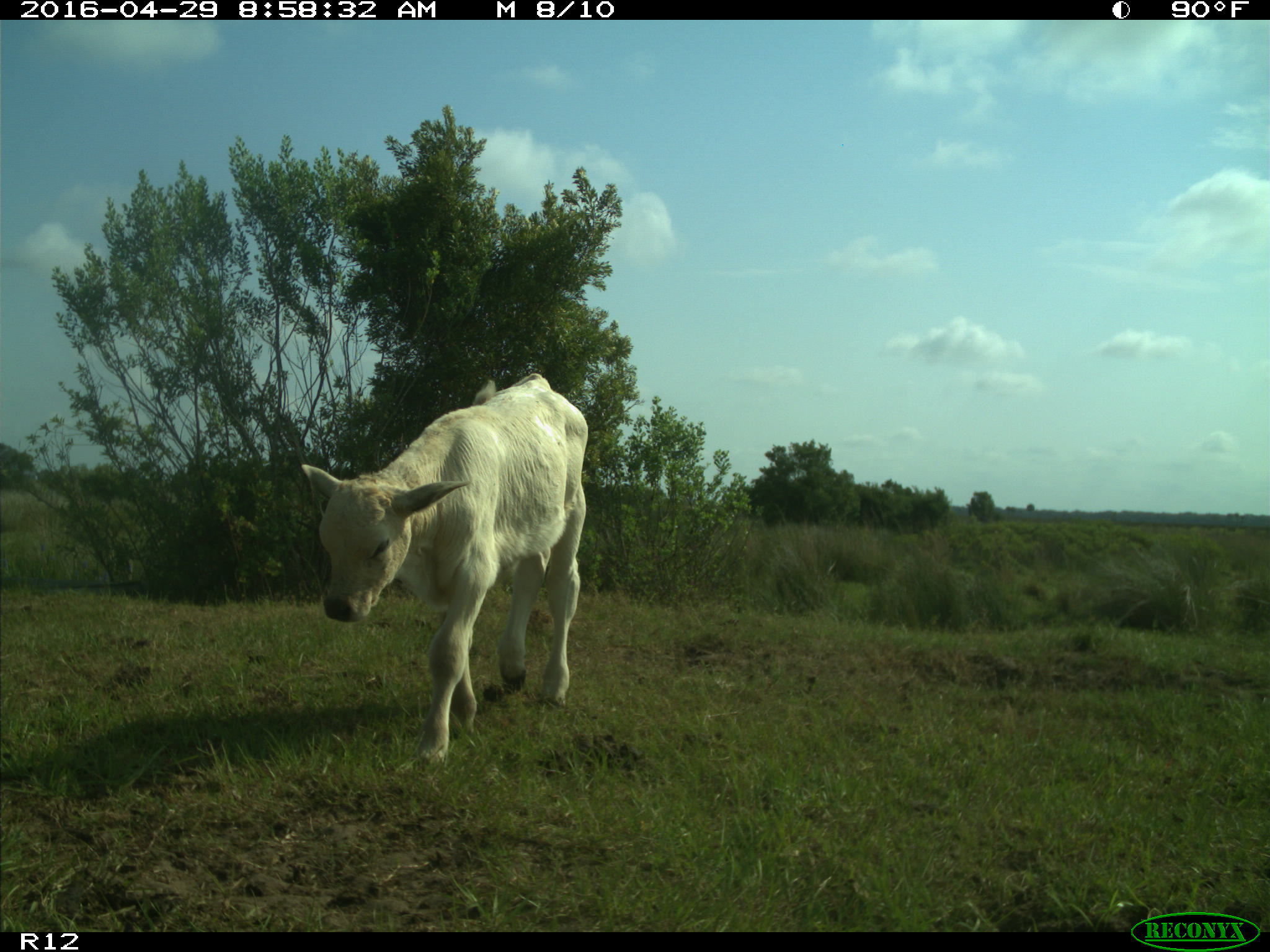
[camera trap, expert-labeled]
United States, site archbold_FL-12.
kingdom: Animalia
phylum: Chordata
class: Mammalia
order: Artiodactyla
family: Bovidae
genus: Bos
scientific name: Bos taurus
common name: domestic cow